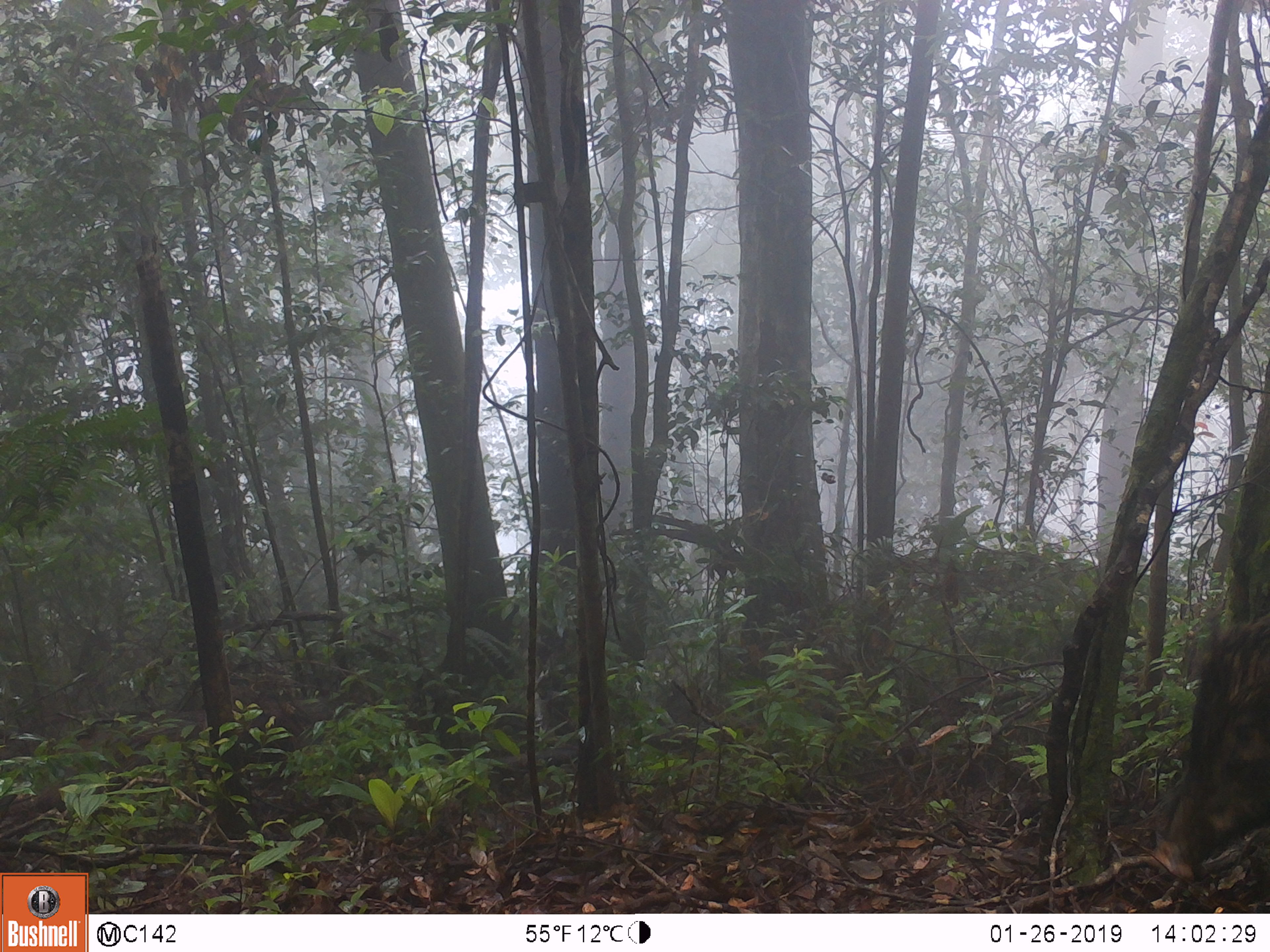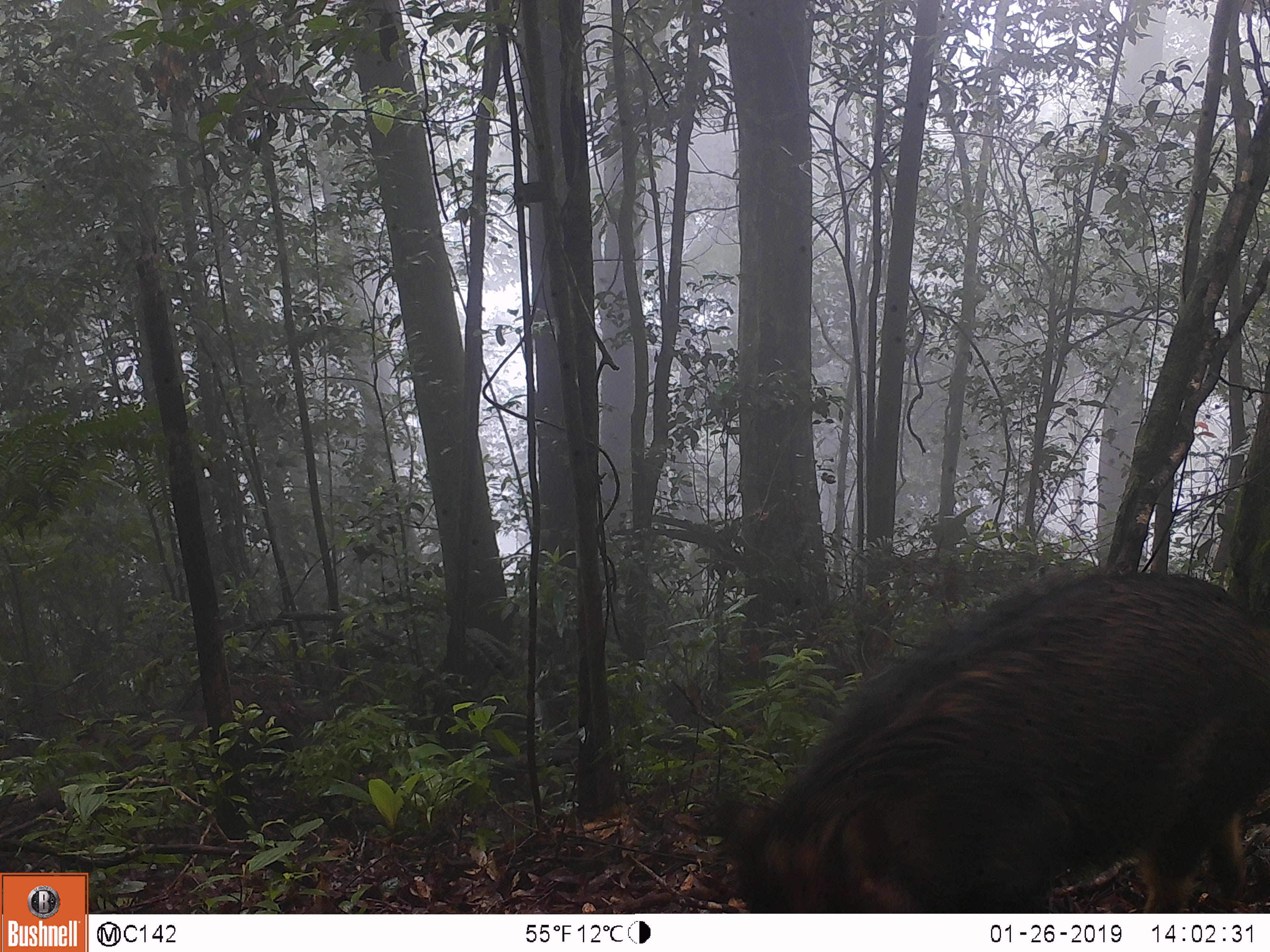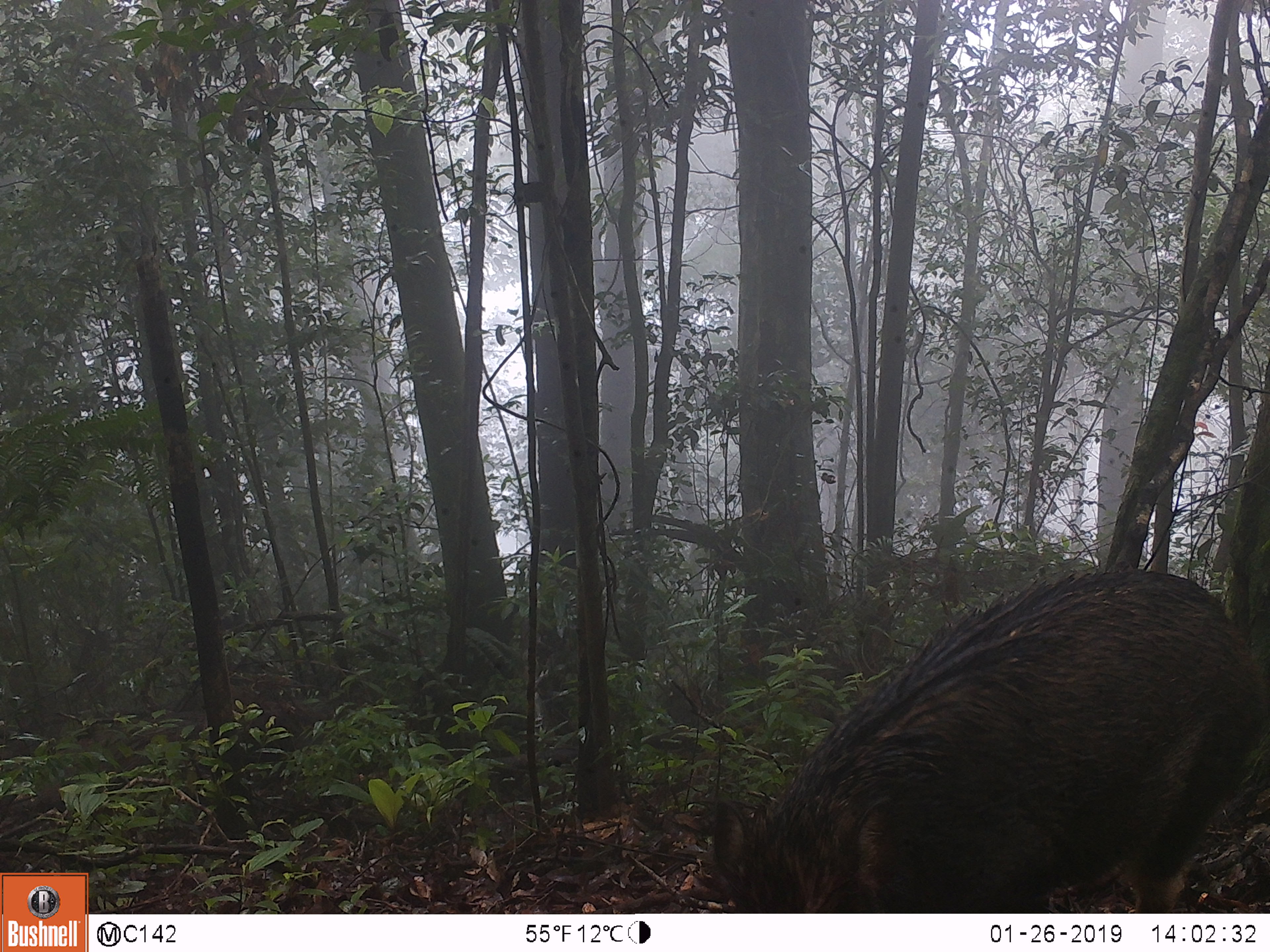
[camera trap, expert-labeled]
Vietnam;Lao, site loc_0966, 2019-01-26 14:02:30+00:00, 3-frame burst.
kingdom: Animalia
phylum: Chordata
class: Mammalia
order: Artiodactyla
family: Suidae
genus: Sus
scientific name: Sus scrofa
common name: eurasian wild pig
Eurasian wild pig (Sus scrofa). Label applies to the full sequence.